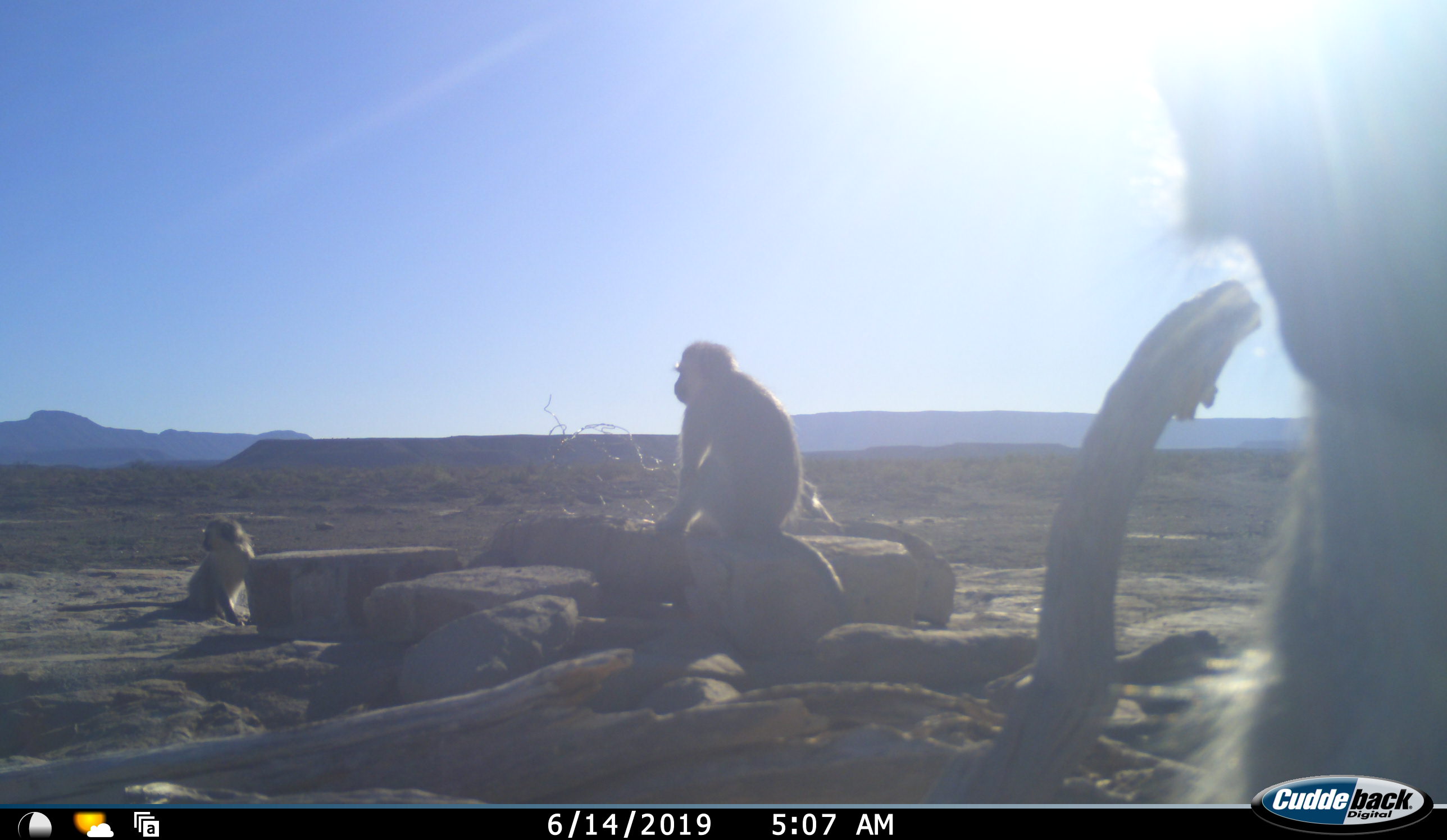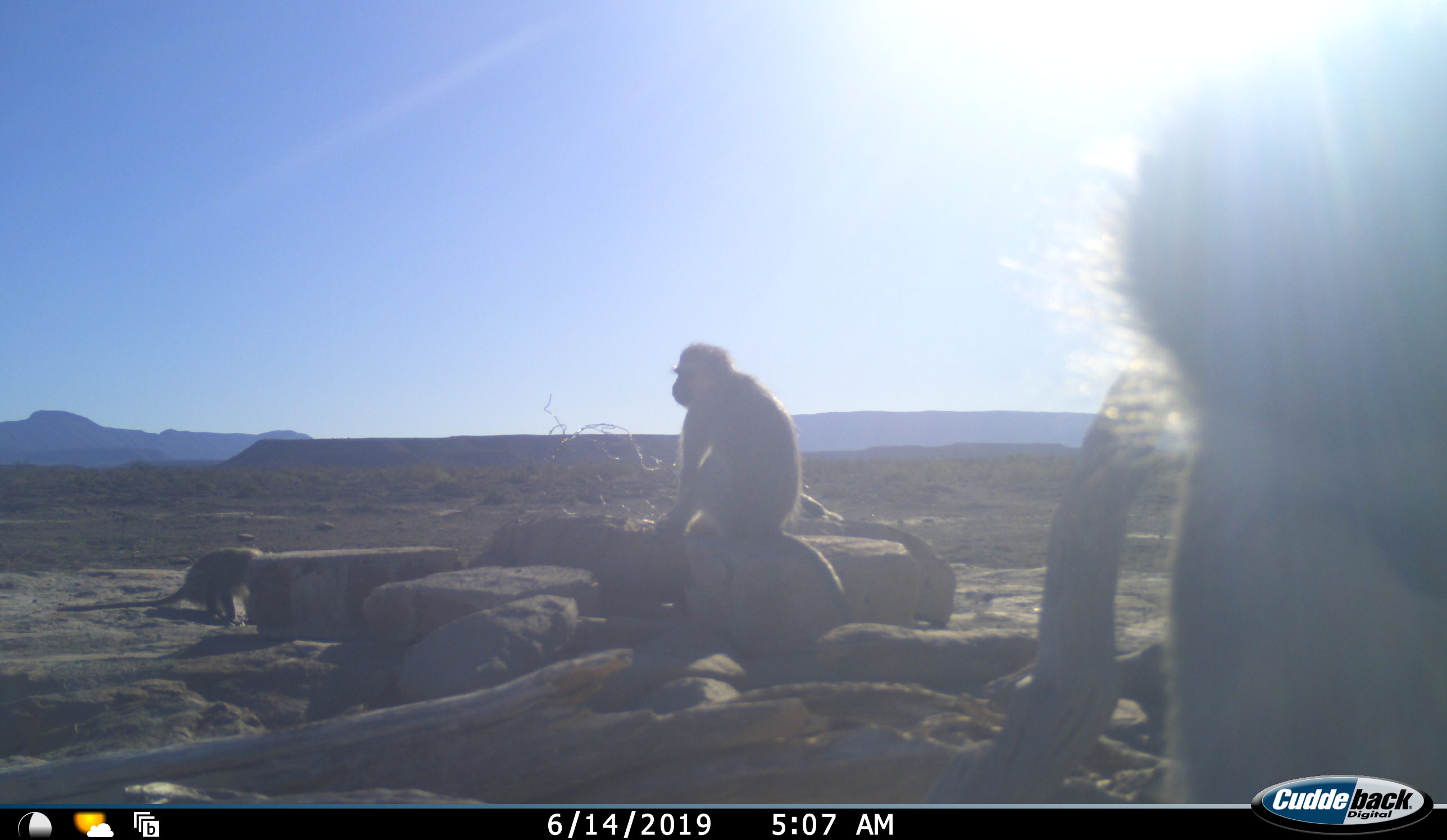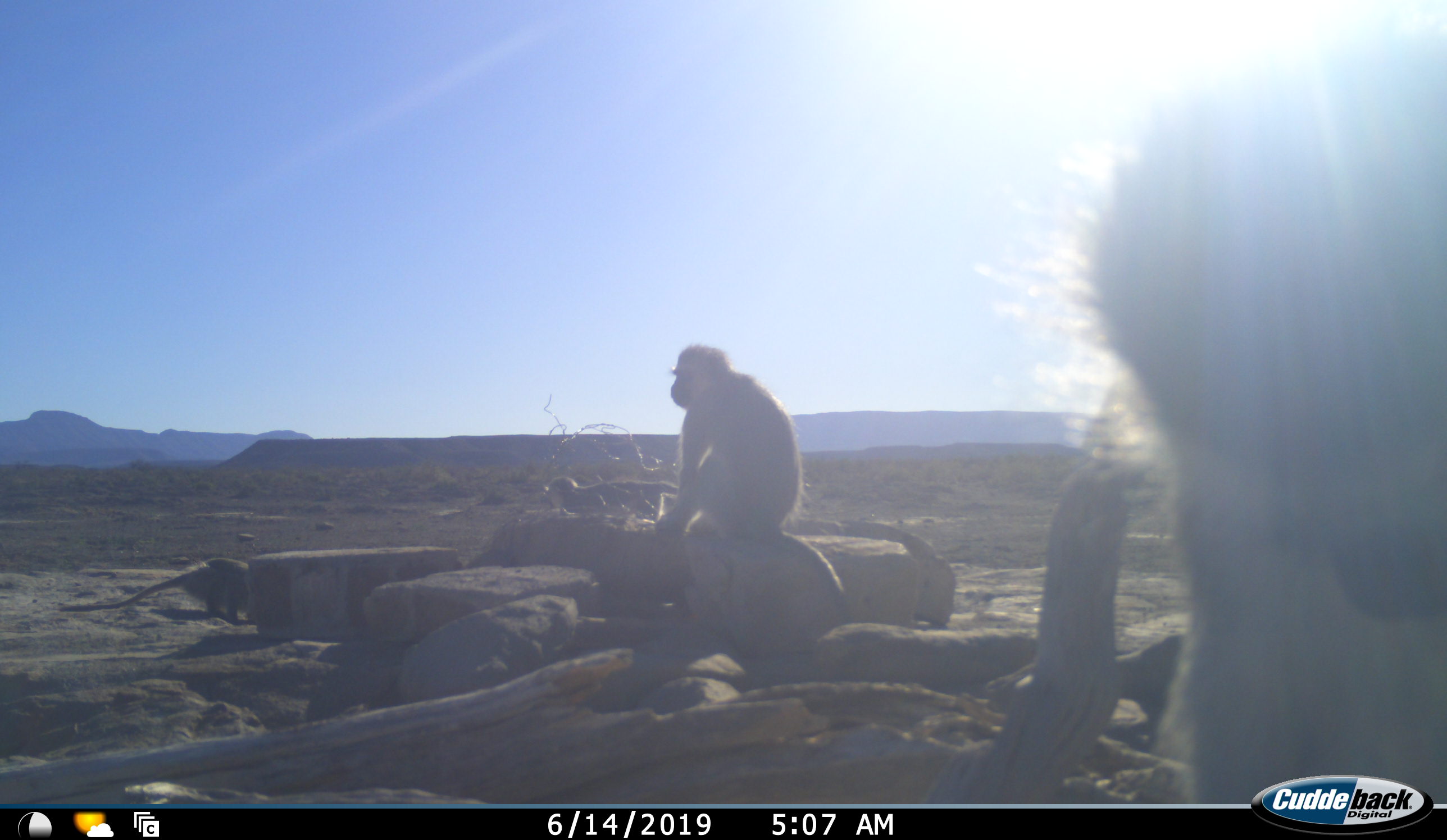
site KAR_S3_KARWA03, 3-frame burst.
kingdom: Animalia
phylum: Chordata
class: Mammalia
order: Primates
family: Cercopithecidae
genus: Chlorocebus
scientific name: Chlorocebus pygerythrus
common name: vervet monkey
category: monkeyvervet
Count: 4.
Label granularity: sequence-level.